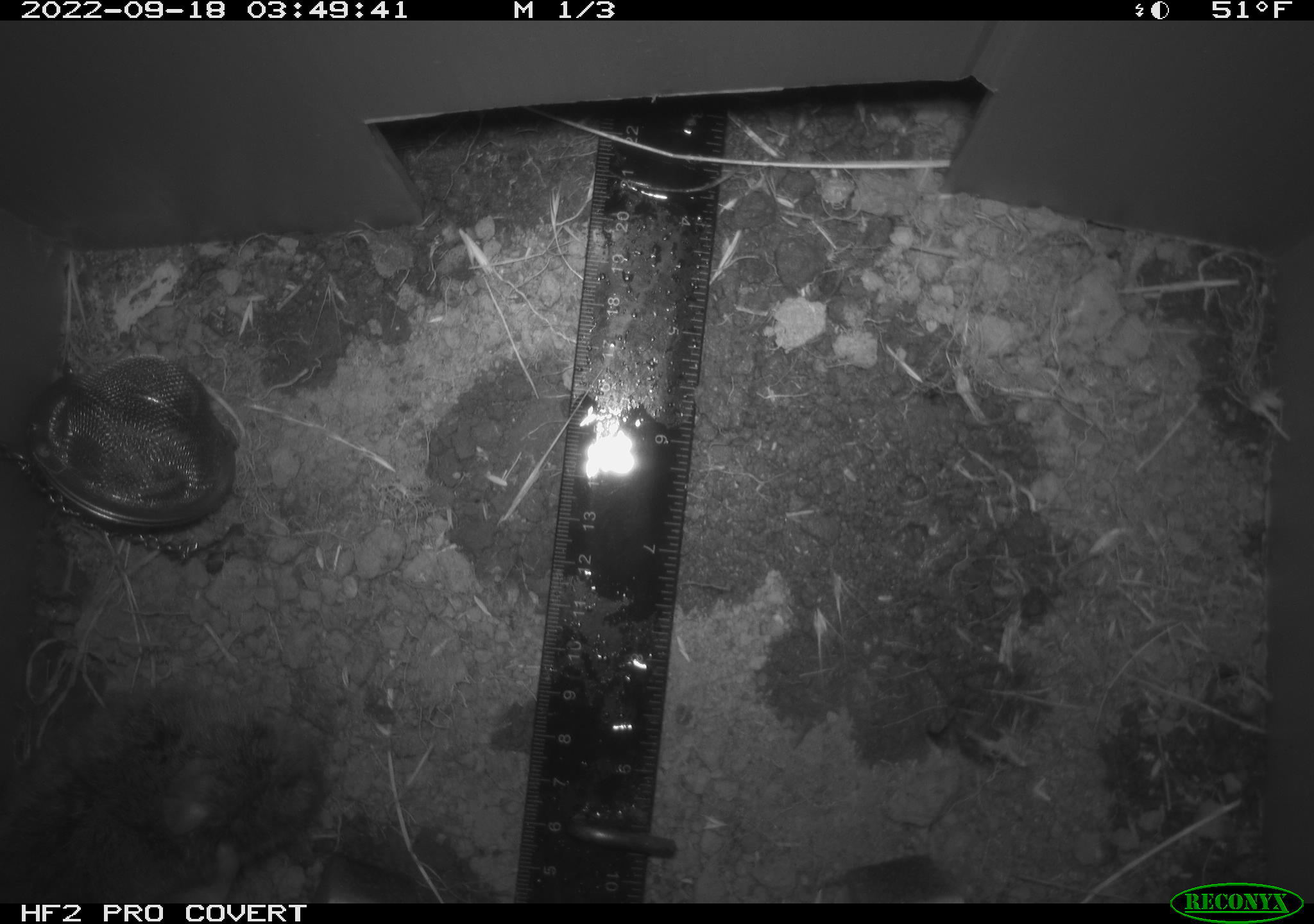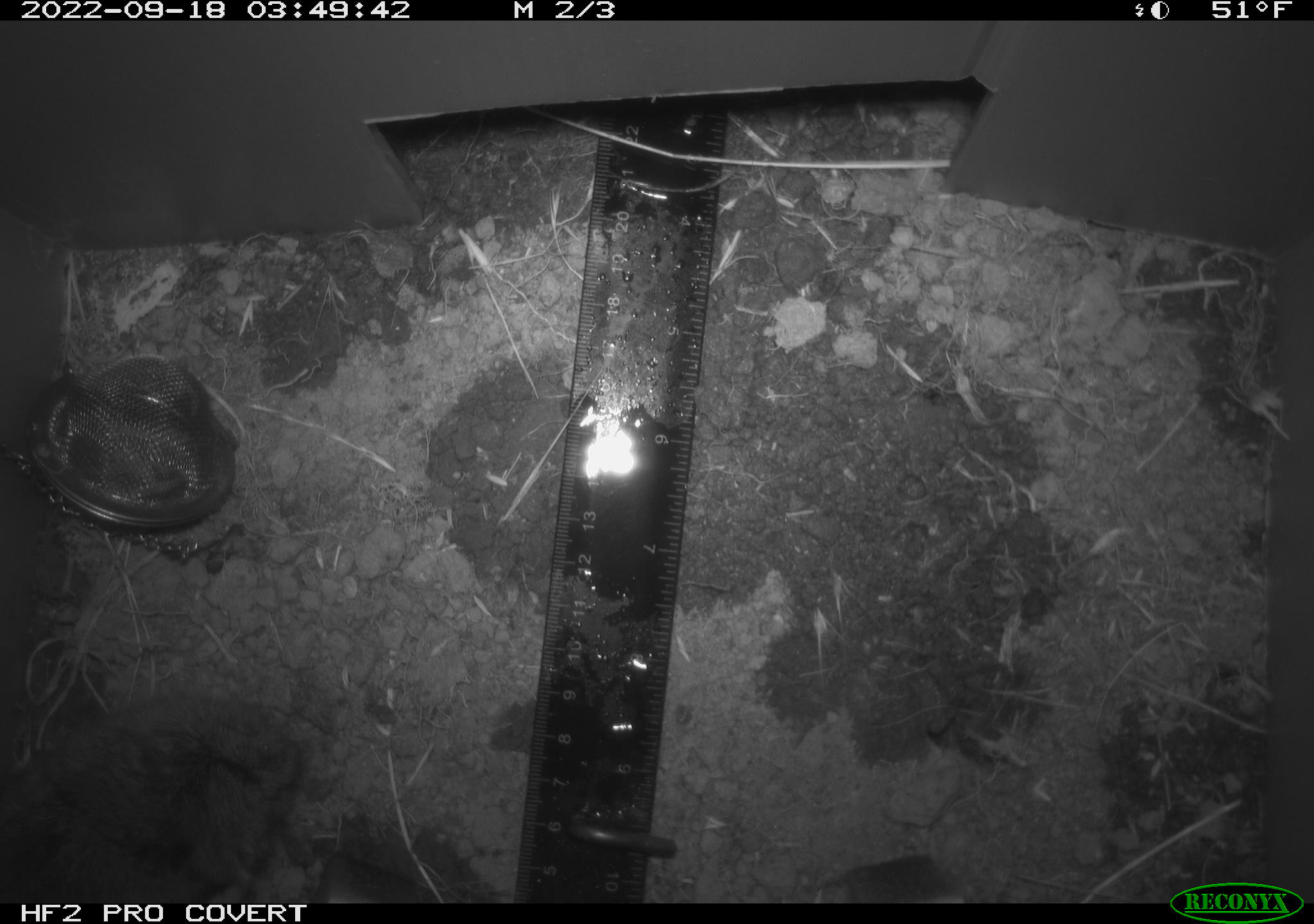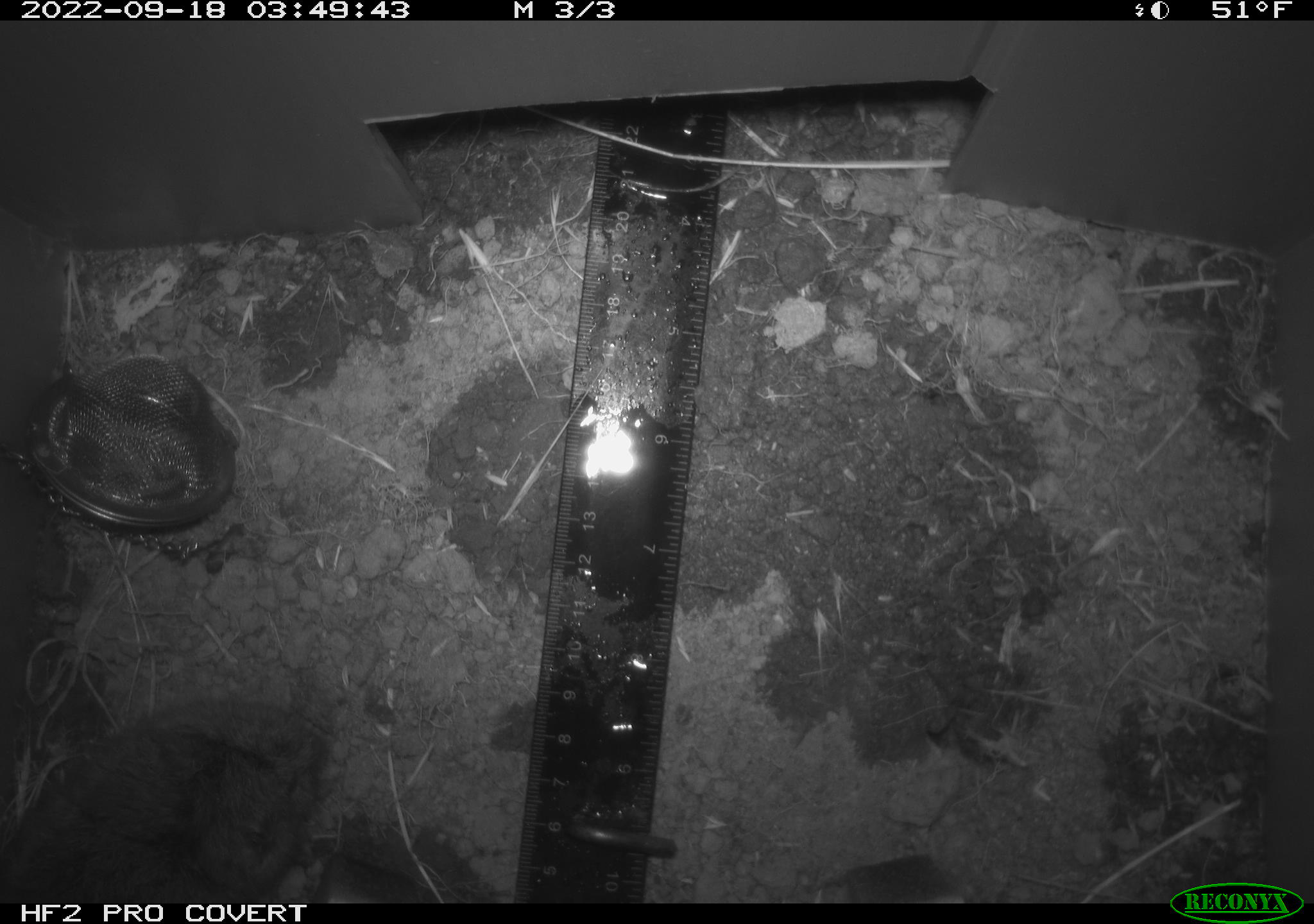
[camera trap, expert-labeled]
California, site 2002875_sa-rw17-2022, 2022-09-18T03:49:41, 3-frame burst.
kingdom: Animalia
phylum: Chordata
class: Mammalia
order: Rodentia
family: Cricetidae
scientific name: Arvicolinae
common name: voles, lemmings, and muskrats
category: arvicolinae subfamily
Arvicolinae subfamily (voles, lemmings, and muskrats) (Arvicolinae).